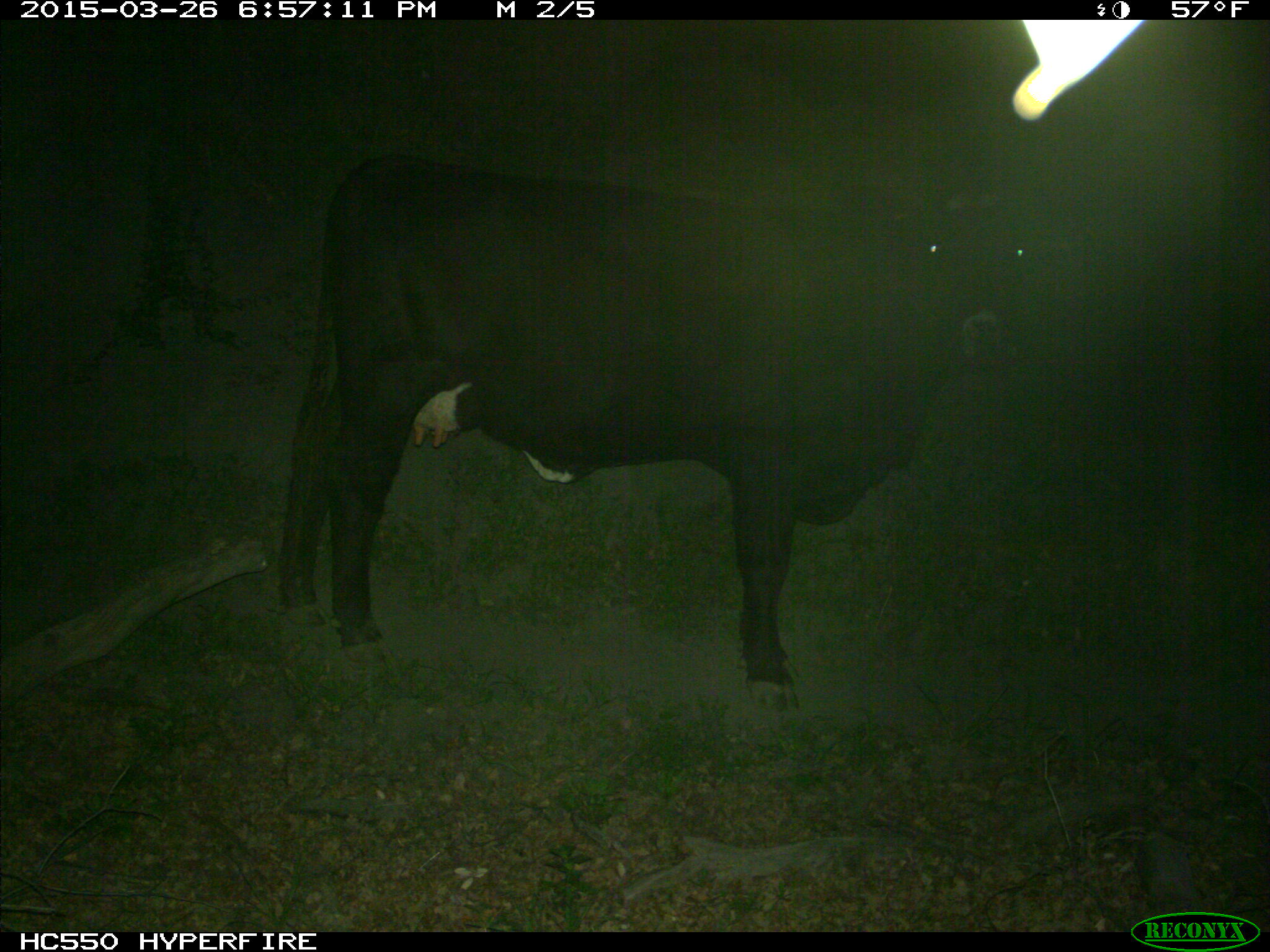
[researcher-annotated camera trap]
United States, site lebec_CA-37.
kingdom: Animalia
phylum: Chordata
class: Mammalia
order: Artiodactyla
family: Bovidae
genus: Bos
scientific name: Bos taurus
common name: domestic cow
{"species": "Bos taurus (domestic cow)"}